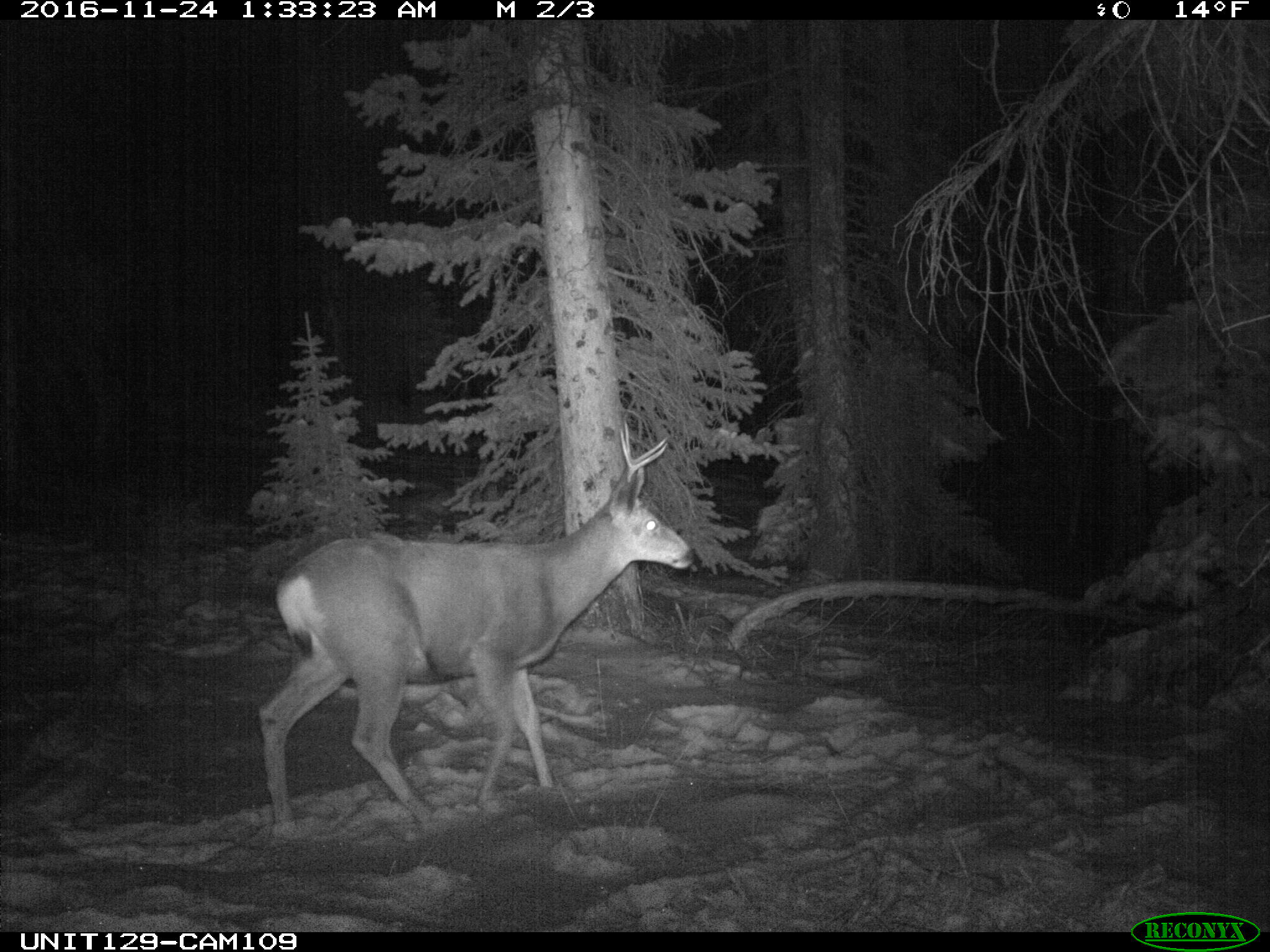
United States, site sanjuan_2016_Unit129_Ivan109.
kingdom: Animalia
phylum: Chordata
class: Mammalia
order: Artiodactyla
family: Cervidae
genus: Odocoileus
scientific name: Odocoileus hemionus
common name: mule deer